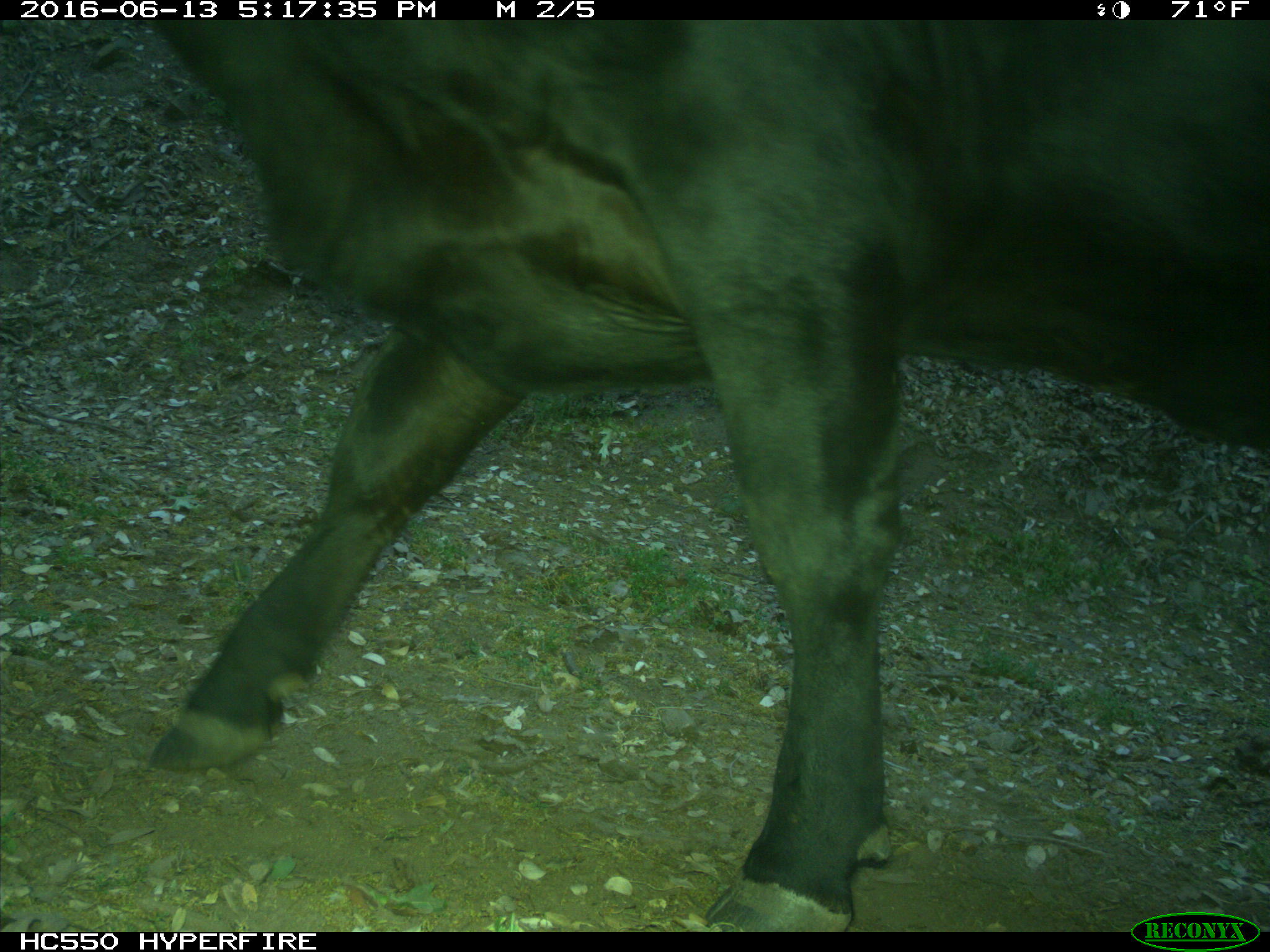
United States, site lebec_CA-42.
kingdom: Animalia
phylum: Chordata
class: Mammalia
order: Artiodactyla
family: Bovidae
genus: Bos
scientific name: Bos taurus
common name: domestic cow